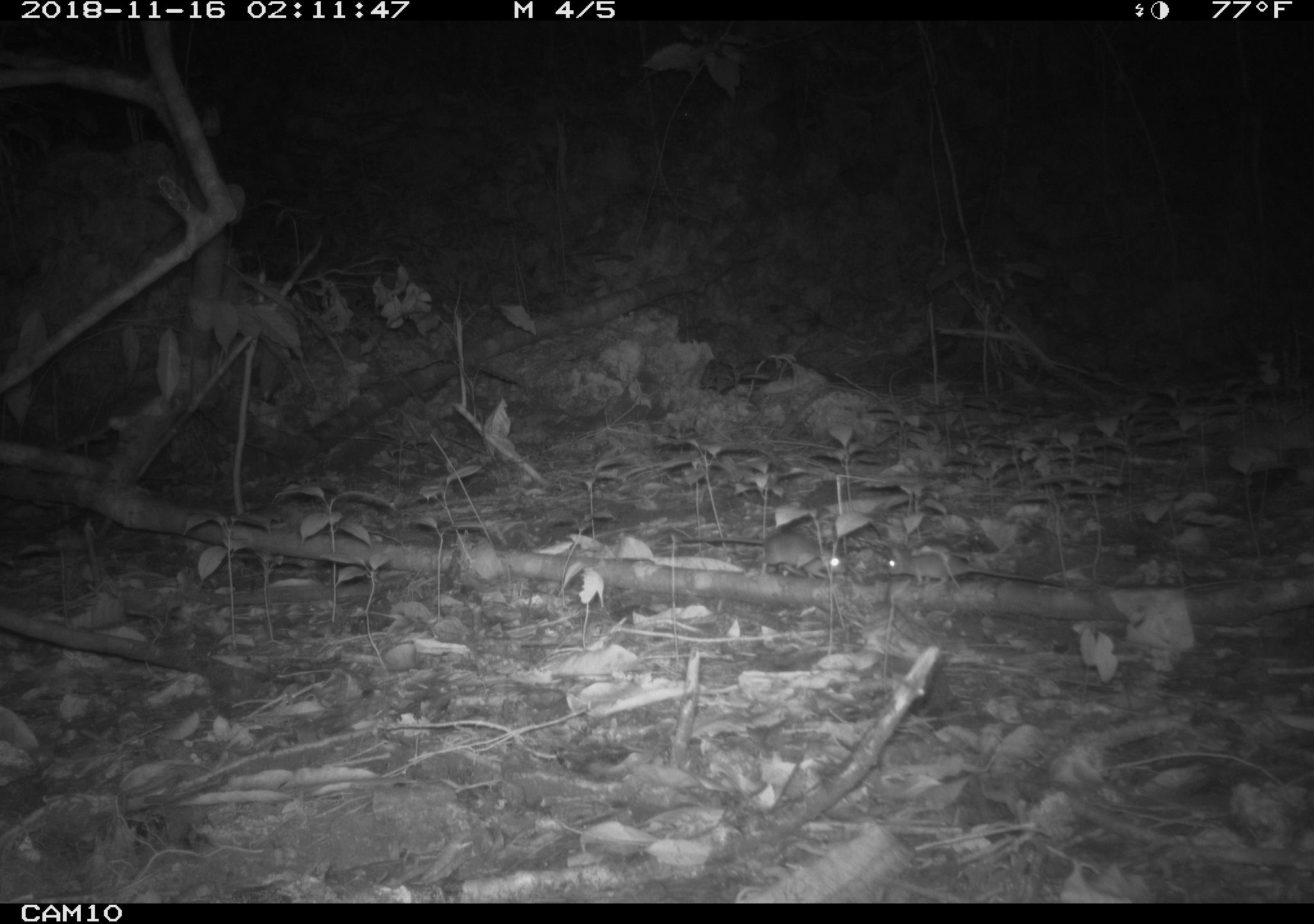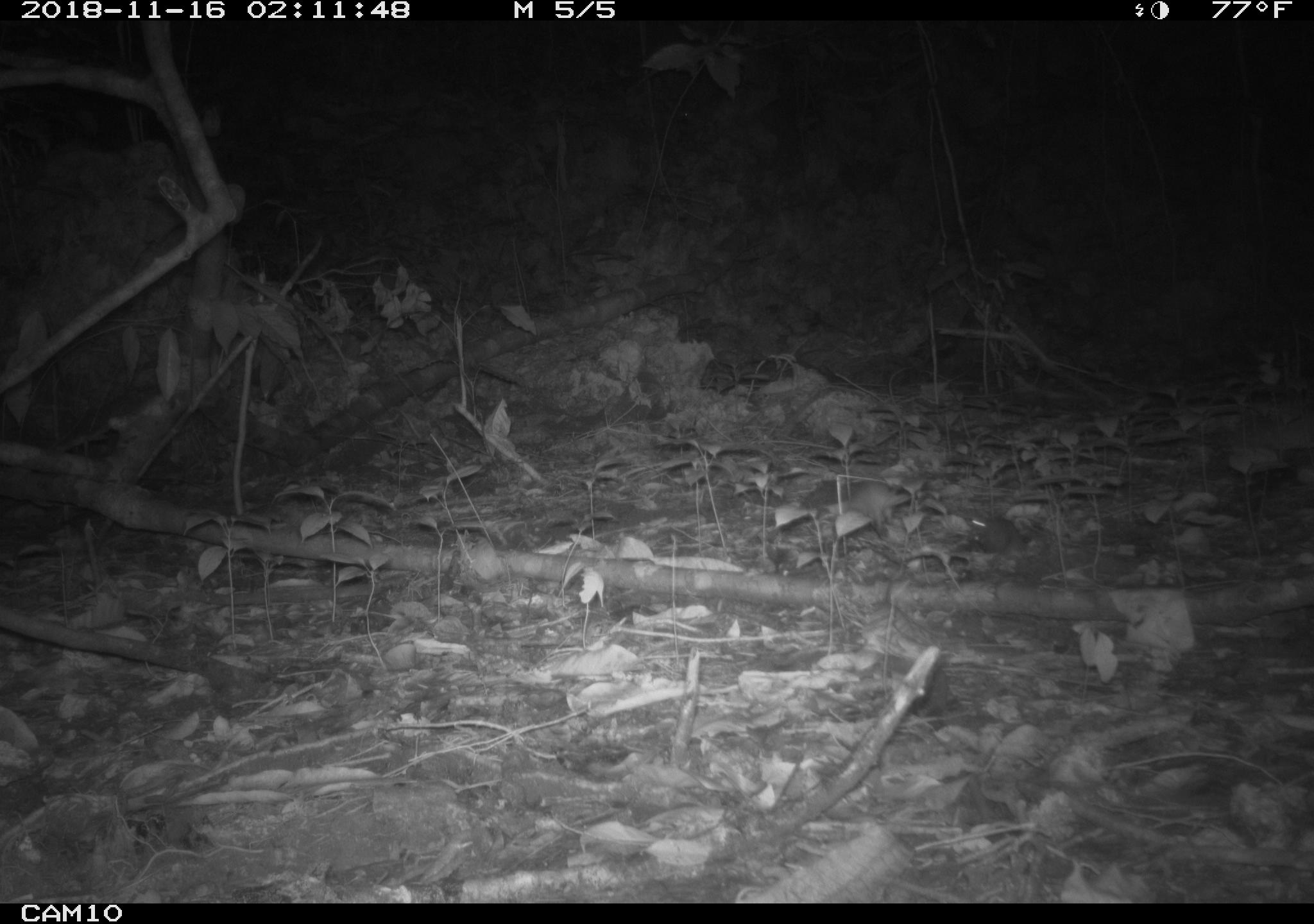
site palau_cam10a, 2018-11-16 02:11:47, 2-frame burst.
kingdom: Animalia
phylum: Chordata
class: Mammalia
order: Rodentia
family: Muridae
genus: Rattus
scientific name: Rattus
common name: rat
Rat (Rattus).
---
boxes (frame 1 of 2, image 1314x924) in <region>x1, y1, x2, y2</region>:
rat: <region>663, 522, 842, 581</region>; <region>873, 540, 1064, 593</region>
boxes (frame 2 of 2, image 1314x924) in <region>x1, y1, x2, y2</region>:
rat: <region>829, 475, 927, 543</region>; <region>948, 504, 1029, 565</region>